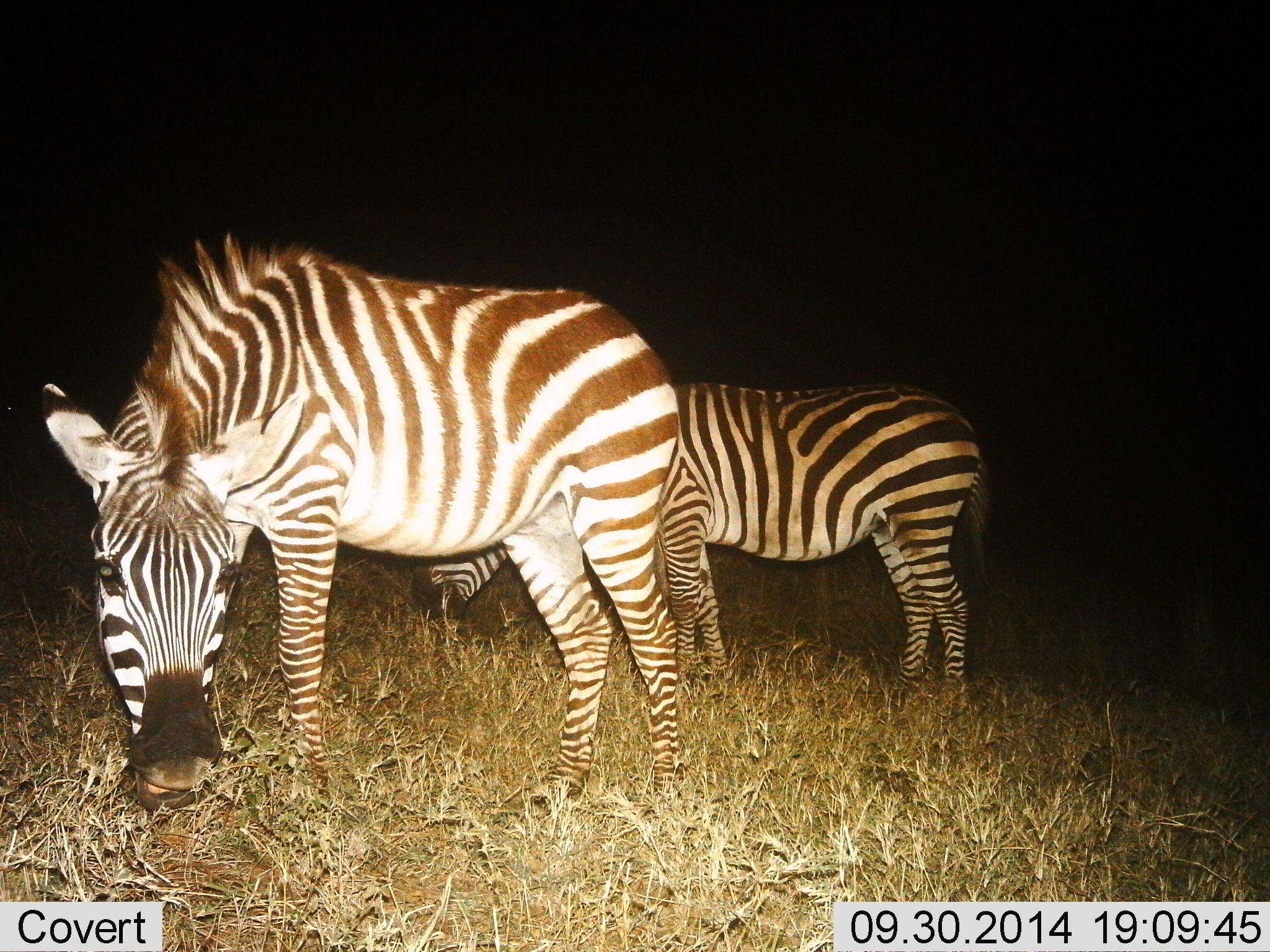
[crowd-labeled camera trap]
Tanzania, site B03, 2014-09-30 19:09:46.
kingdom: Animalia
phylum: Chordata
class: Mammalia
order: Perissodactyla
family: Equidae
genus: Equus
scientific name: Equus quagga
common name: plains zebra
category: zebra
Zebra (plains zebra) (Equus quagga), count 2. Behavior (volunteer vote fractions): standing 40%, resting 0%, moving 0%, interacting 0%. Young present (vote fraction): 0%. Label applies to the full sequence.